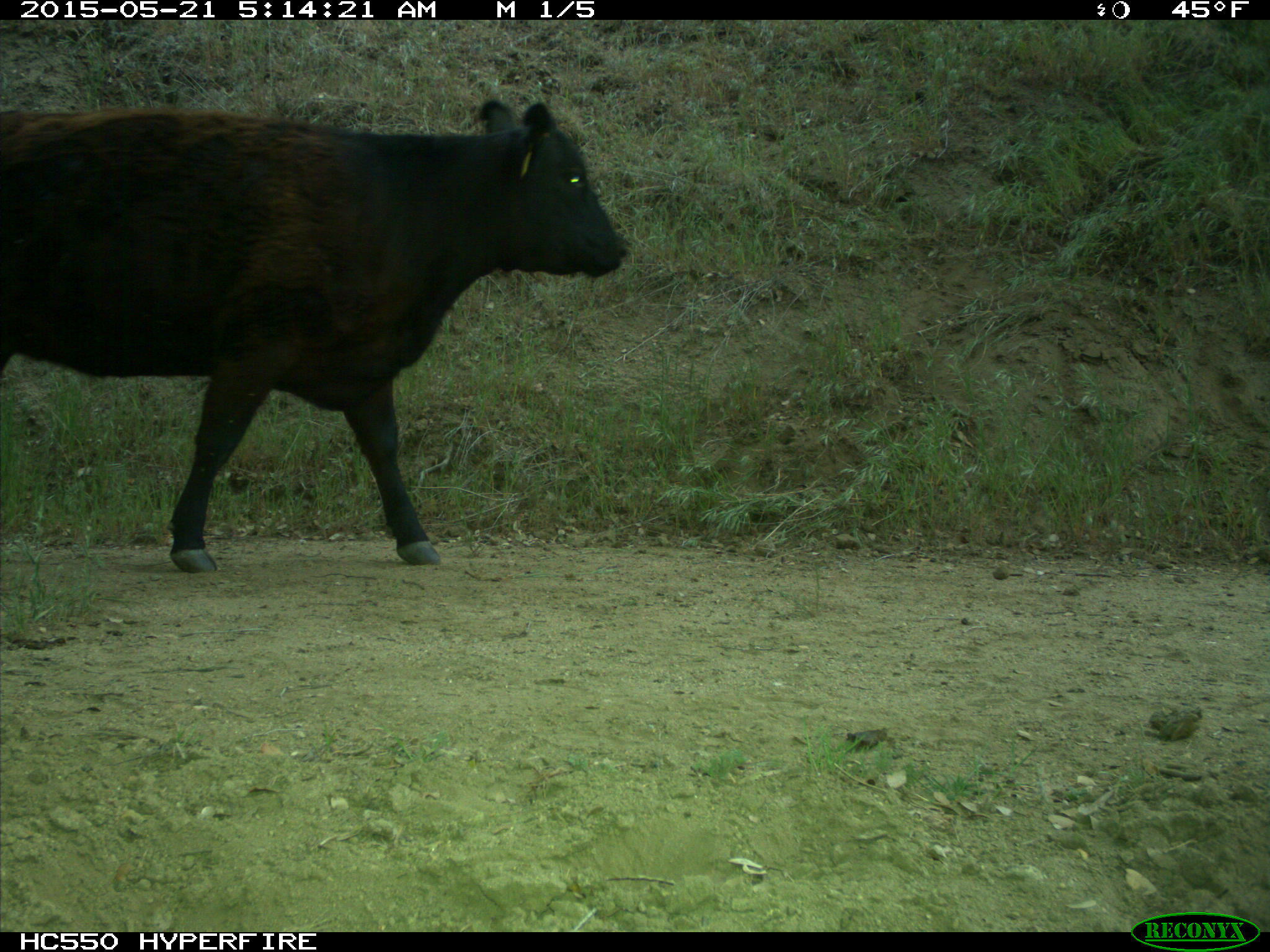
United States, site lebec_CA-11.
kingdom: Animalia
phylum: Chordata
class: Mammalia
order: Artiodactyla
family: Bovidae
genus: Bos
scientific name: Bos taurus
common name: domestic cow